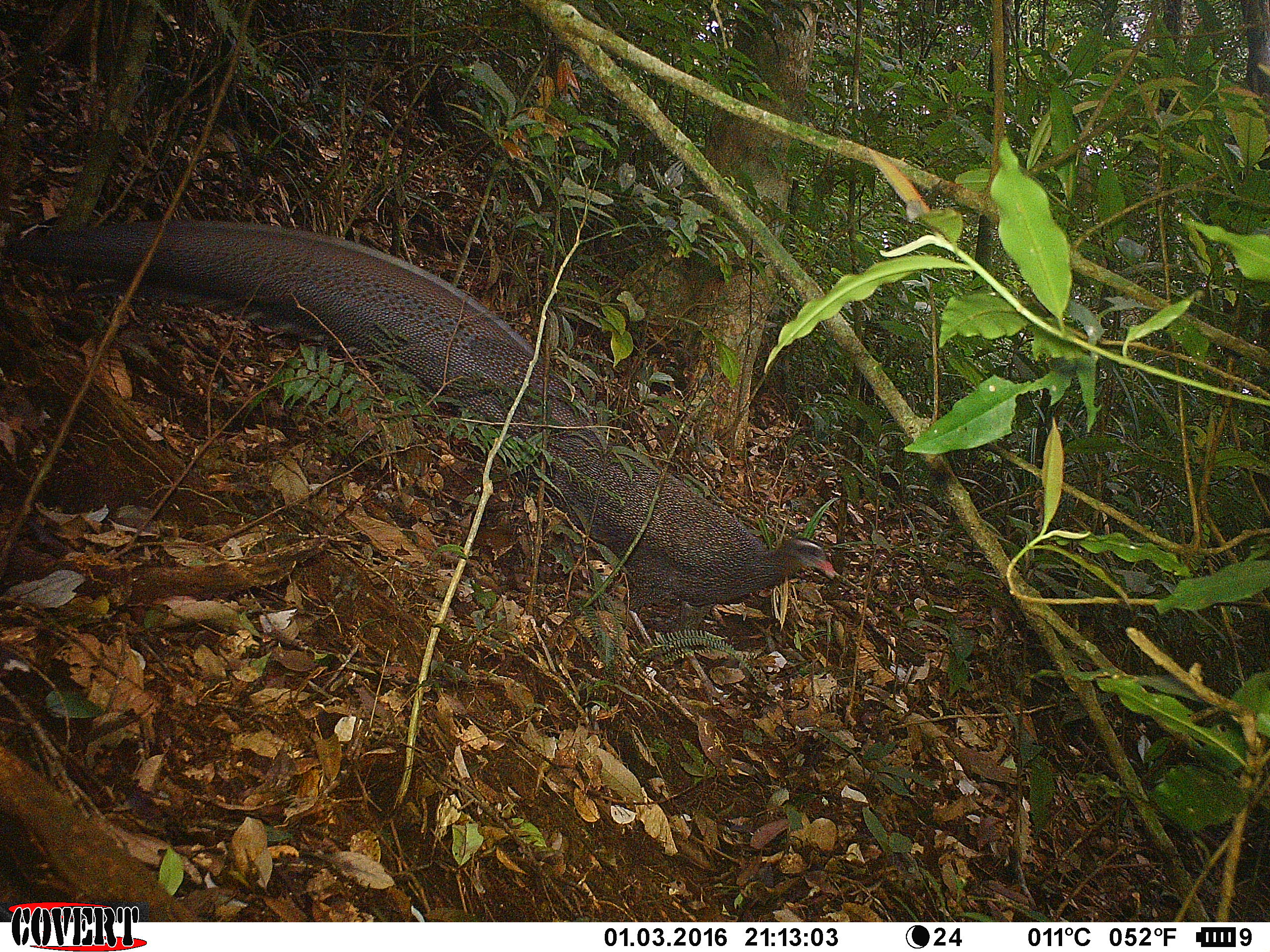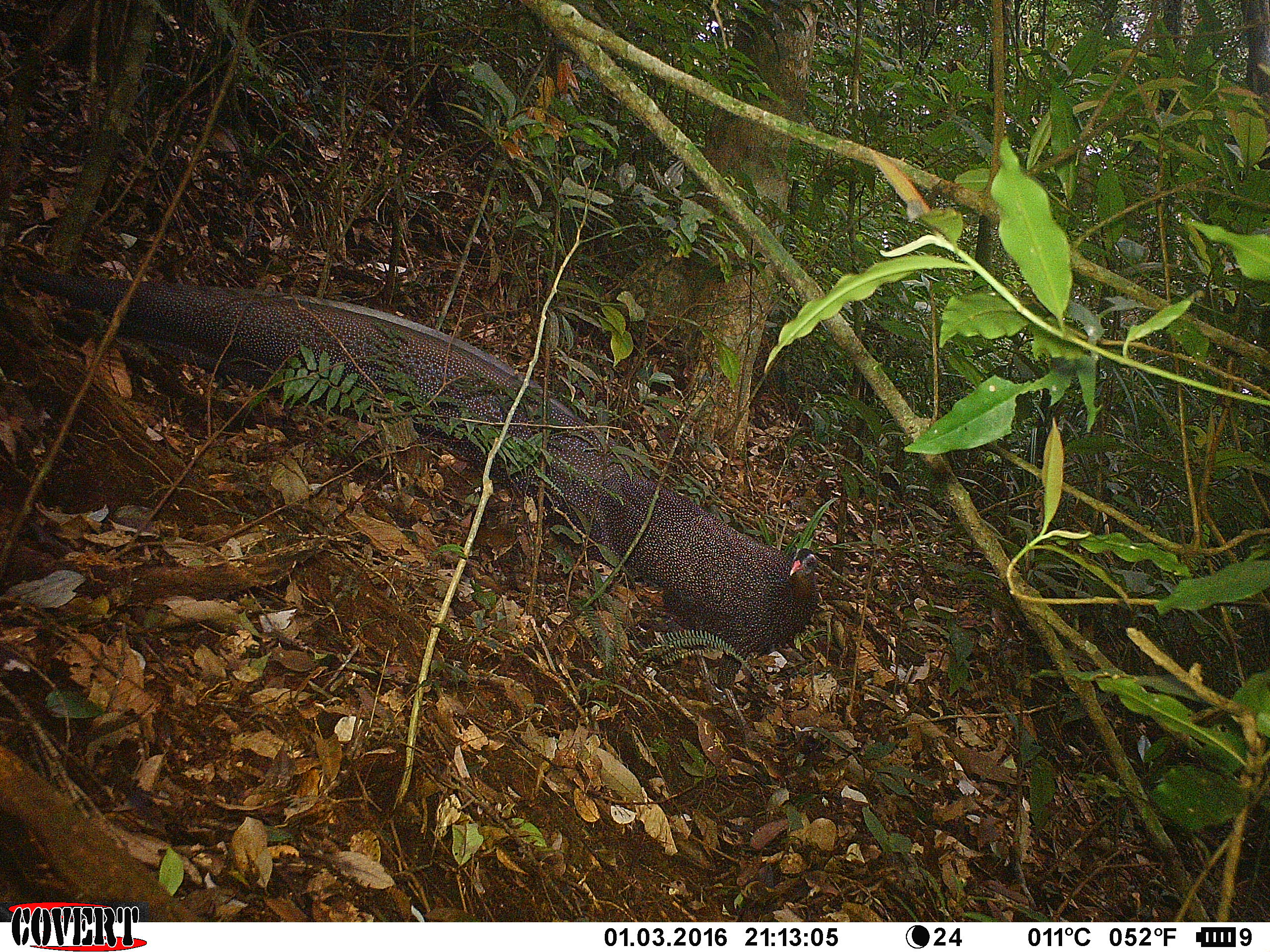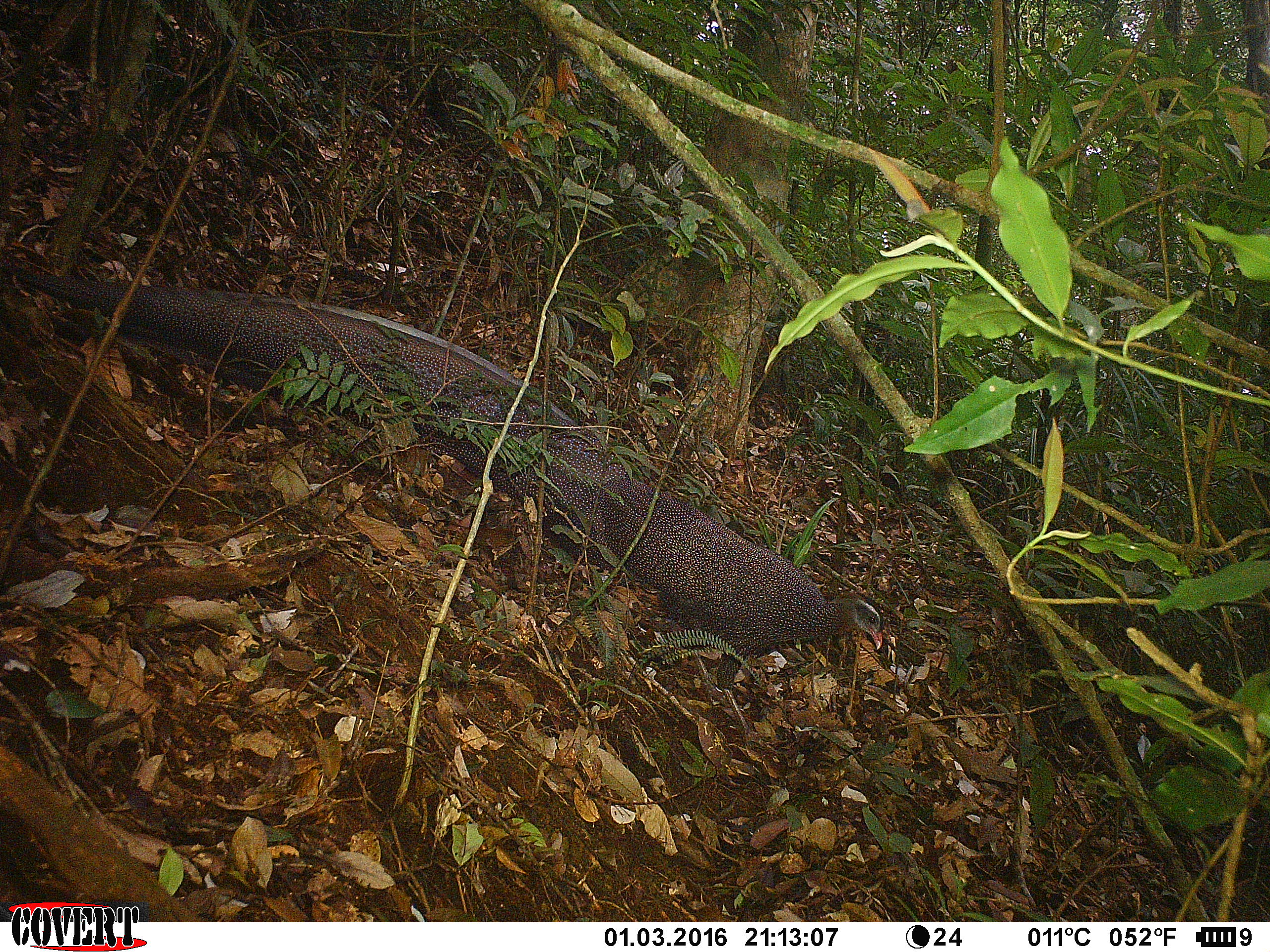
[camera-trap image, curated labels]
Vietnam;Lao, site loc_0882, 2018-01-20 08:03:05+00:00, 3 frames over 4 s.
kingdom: Animalia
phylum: Chordata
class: Aves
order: Galliformes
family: Phasianidae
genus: Rheinardia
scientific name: Rheinardia ocellata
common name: crested argus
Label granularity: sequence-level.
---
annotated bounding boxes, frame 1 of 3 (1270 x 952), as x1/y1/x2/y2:
crested argus: 0/219/837/708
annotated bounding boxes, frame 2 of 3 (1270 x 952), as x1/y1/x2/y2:
crested argus: 7/261/821/746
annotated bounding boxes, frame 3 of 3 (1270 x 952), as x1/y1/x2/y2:
crested argus: 0/260/884/750